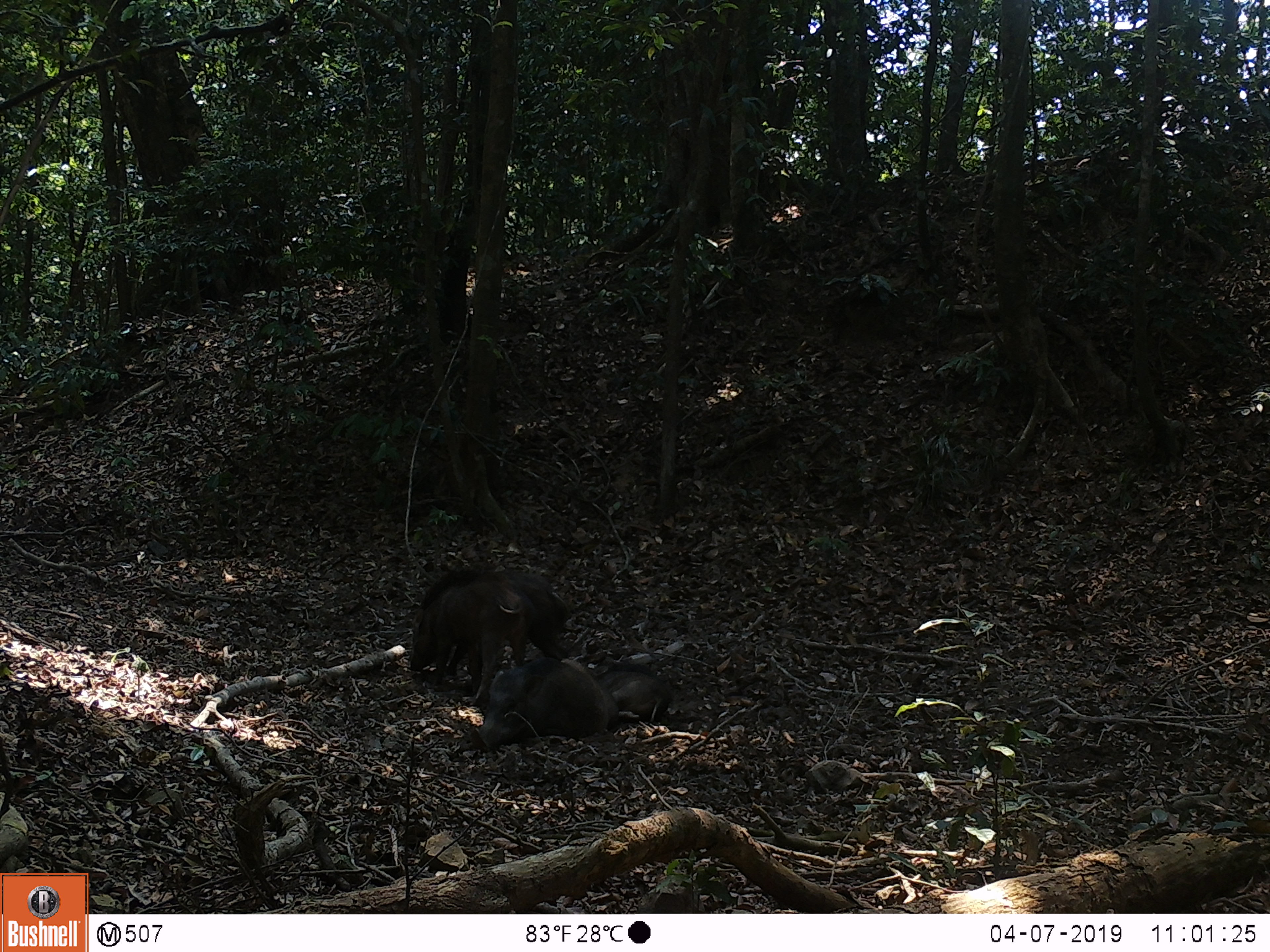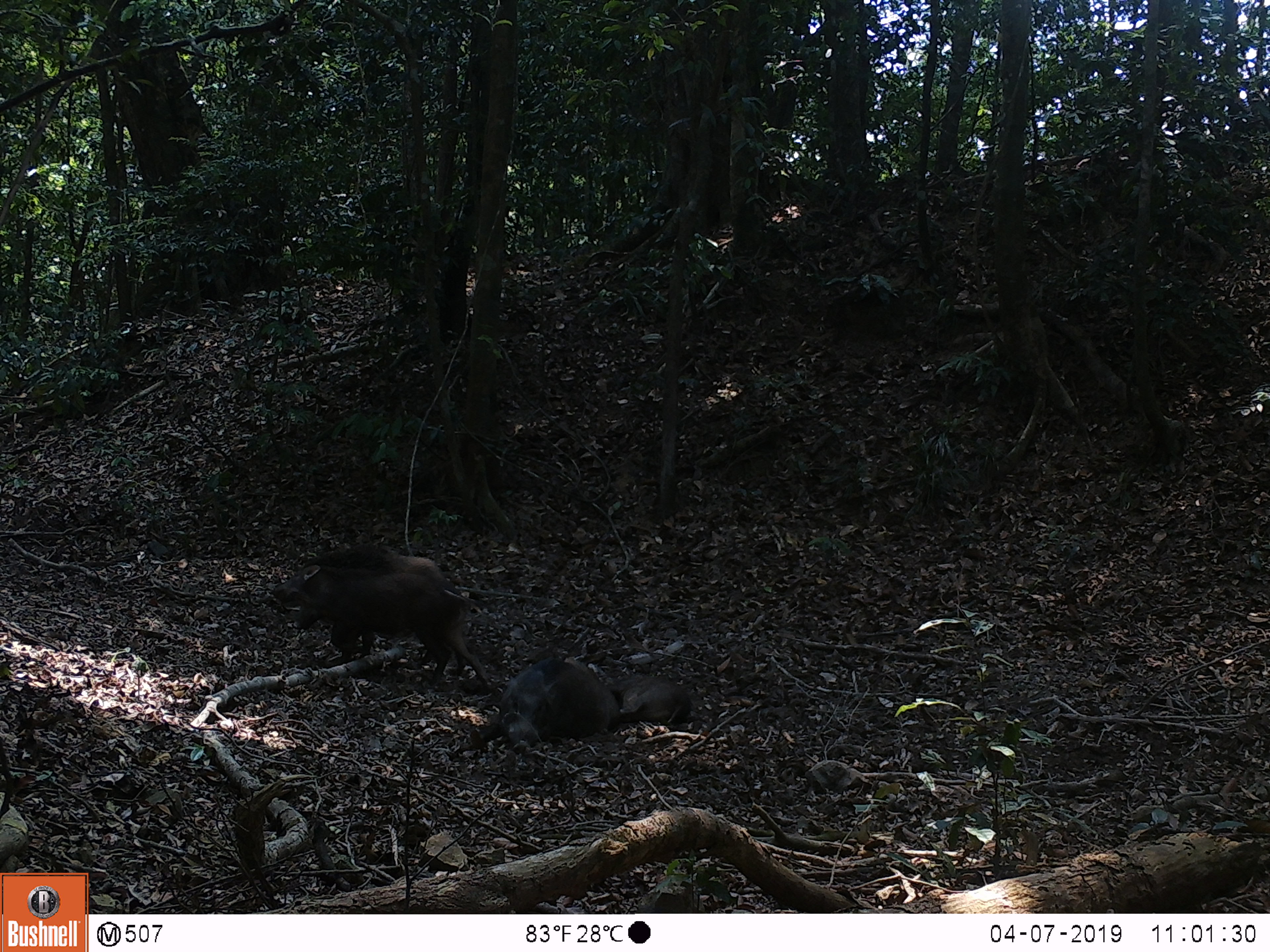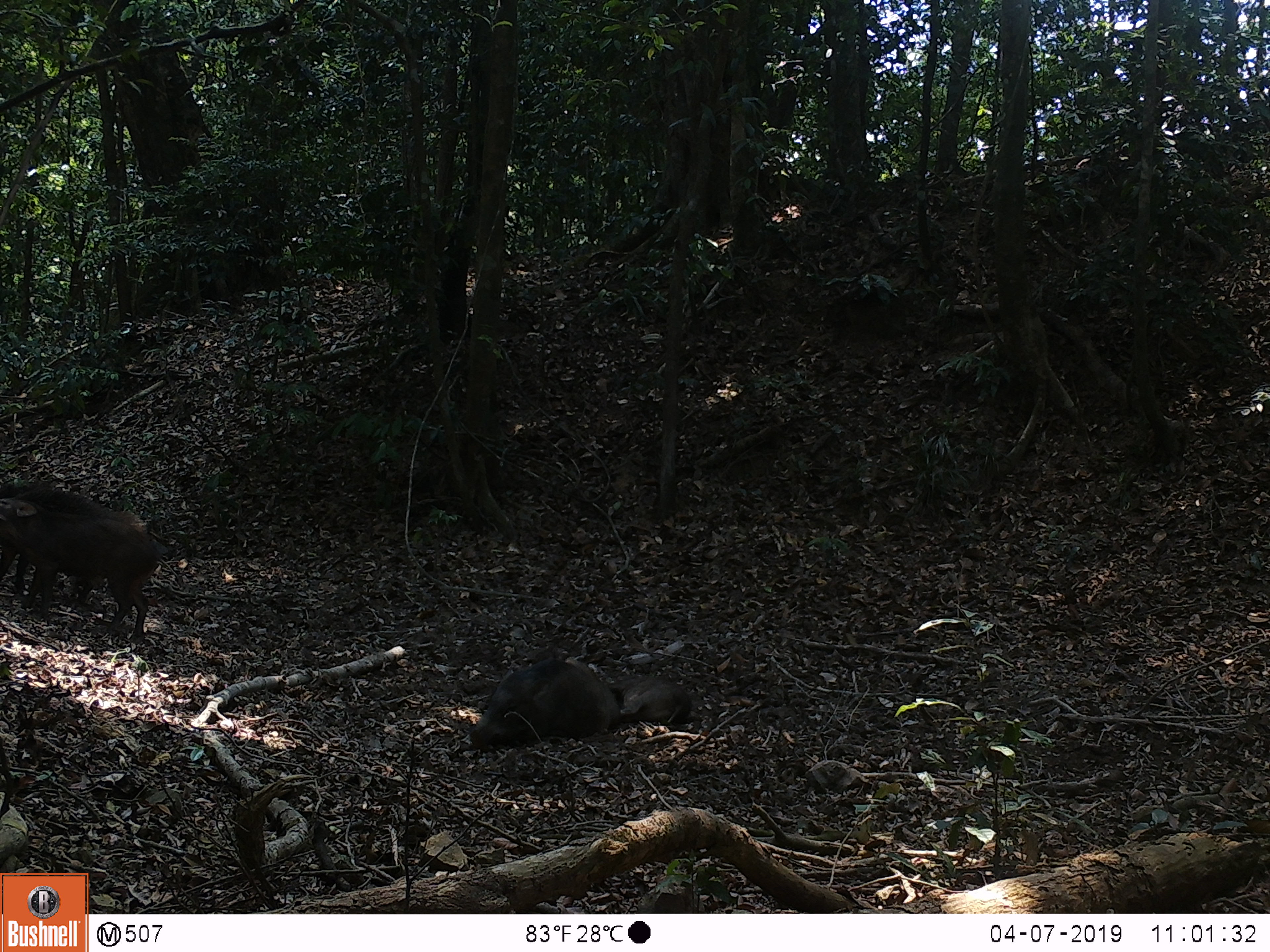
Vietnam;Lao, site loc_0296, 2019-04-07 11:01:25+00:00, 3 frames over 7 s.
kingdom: Animalia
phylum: Chordata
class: Mammalia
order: Artiodactyla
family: Suidae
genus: Sus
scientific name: Sus scrofa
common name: eurasian wild pig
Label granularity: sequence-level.